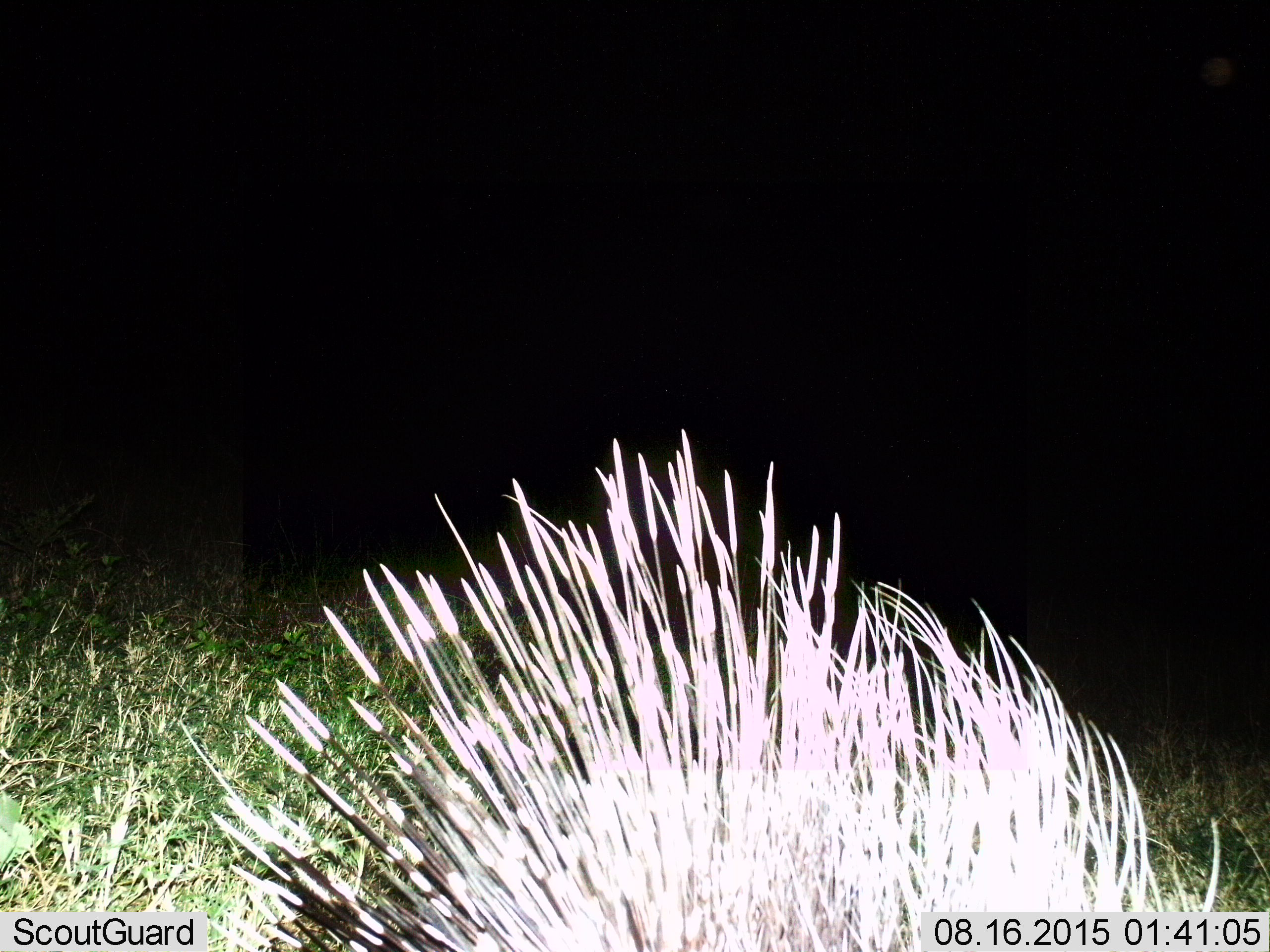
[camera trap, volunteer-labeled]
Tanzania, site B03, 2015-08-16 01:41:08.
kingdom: Animalia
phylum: Chordata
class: Mammalia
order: Rodentia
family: Hystricidae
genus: Hystrix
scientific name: Hystrix cristata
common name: crested porcupine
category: porcupine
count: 1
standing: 73%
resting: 13%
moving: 20%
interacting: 0%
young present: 0%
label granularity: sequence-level